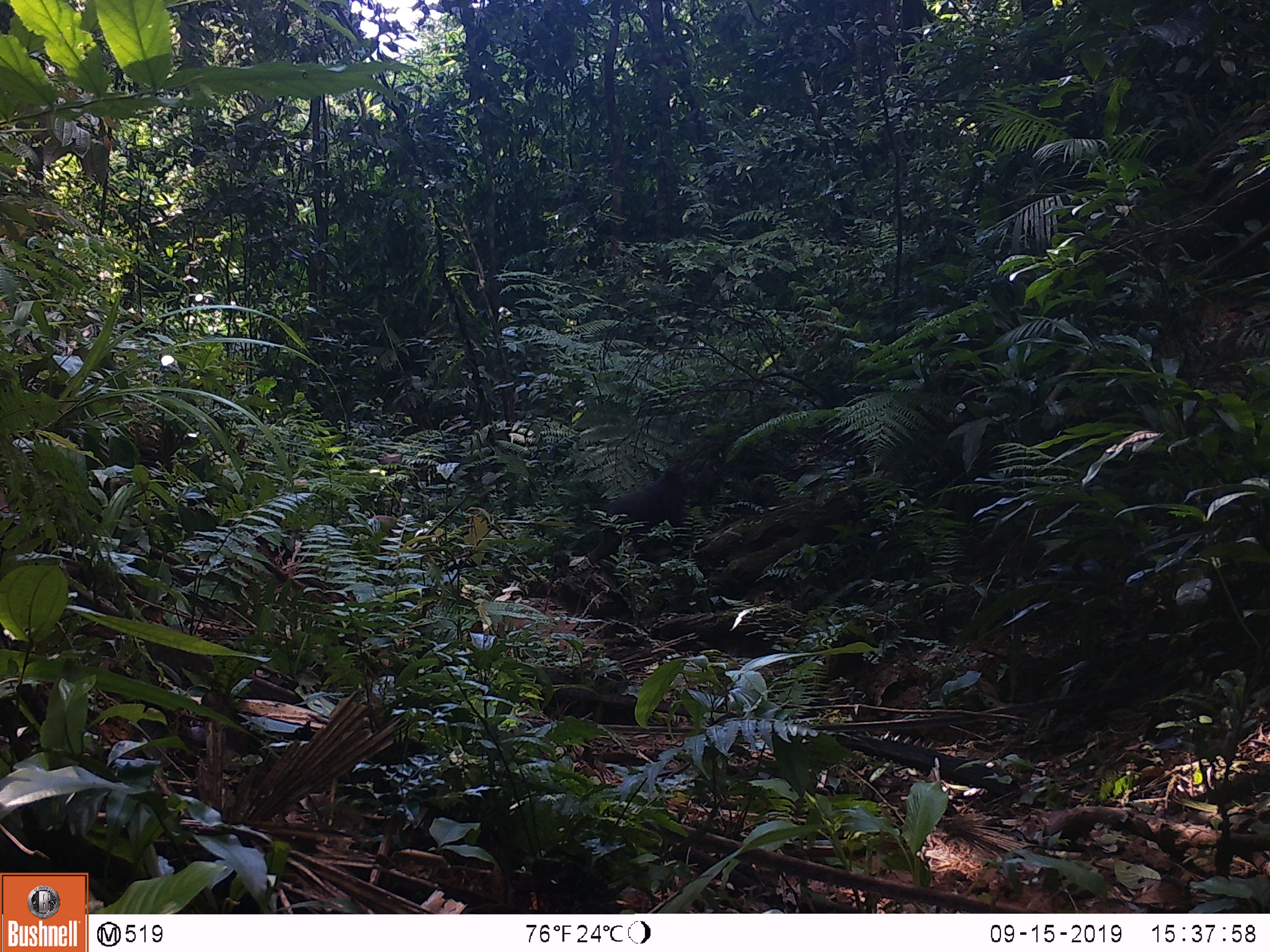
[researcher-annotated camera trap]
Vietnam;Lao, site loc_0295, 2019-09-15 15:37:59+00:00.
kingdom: Animalia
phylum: Chordata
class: Mammalia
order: Primates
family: Cercopithecidae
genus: Macaca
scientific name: Macaca arctoides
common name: stump-tailed macaque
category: stump tailed macaque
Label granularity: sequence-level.